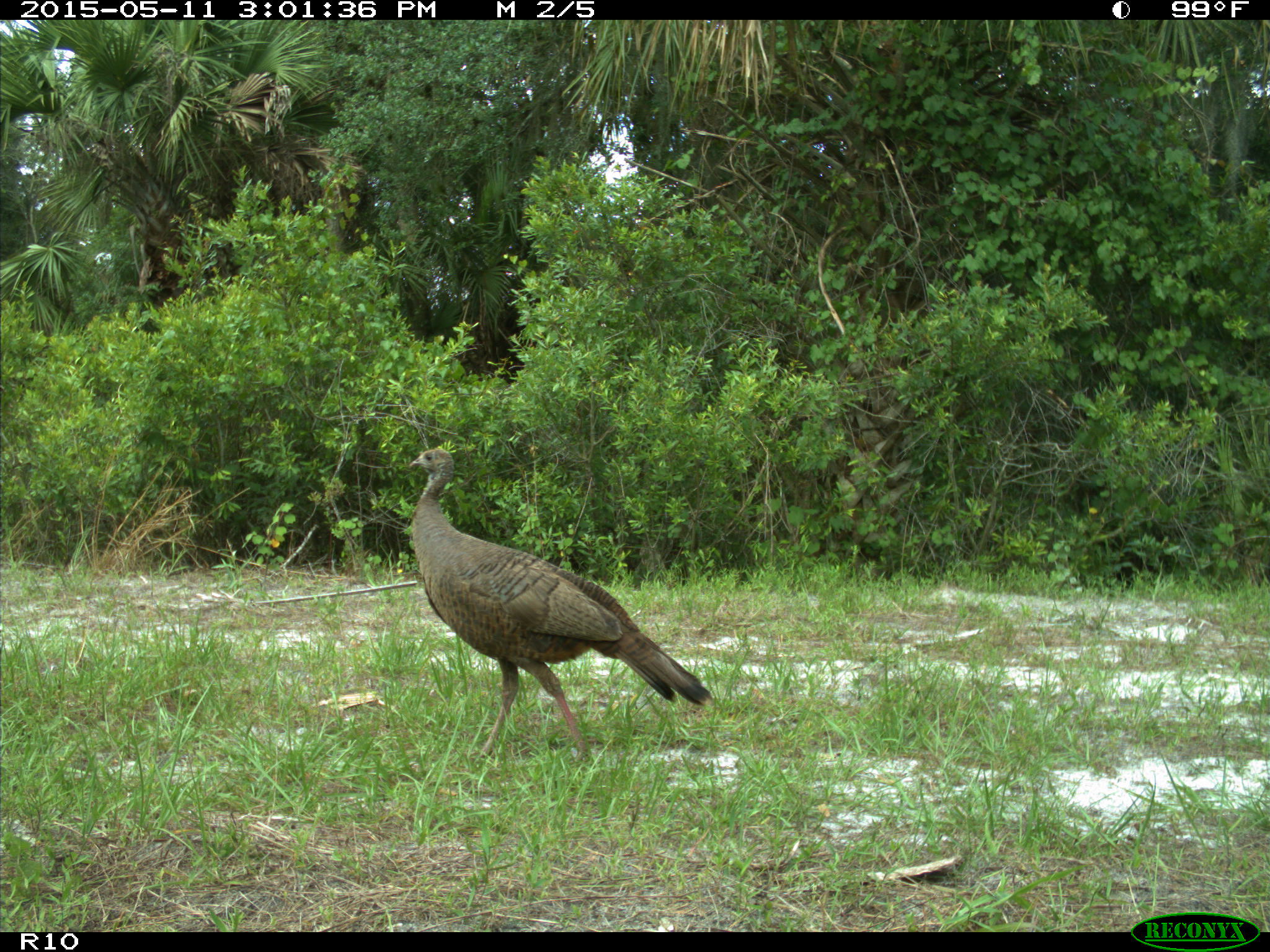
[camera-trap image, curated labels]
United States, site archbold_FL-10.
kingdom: Animalia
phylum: Chordata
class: Aves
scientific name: Aves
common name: birds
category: unidentified bird